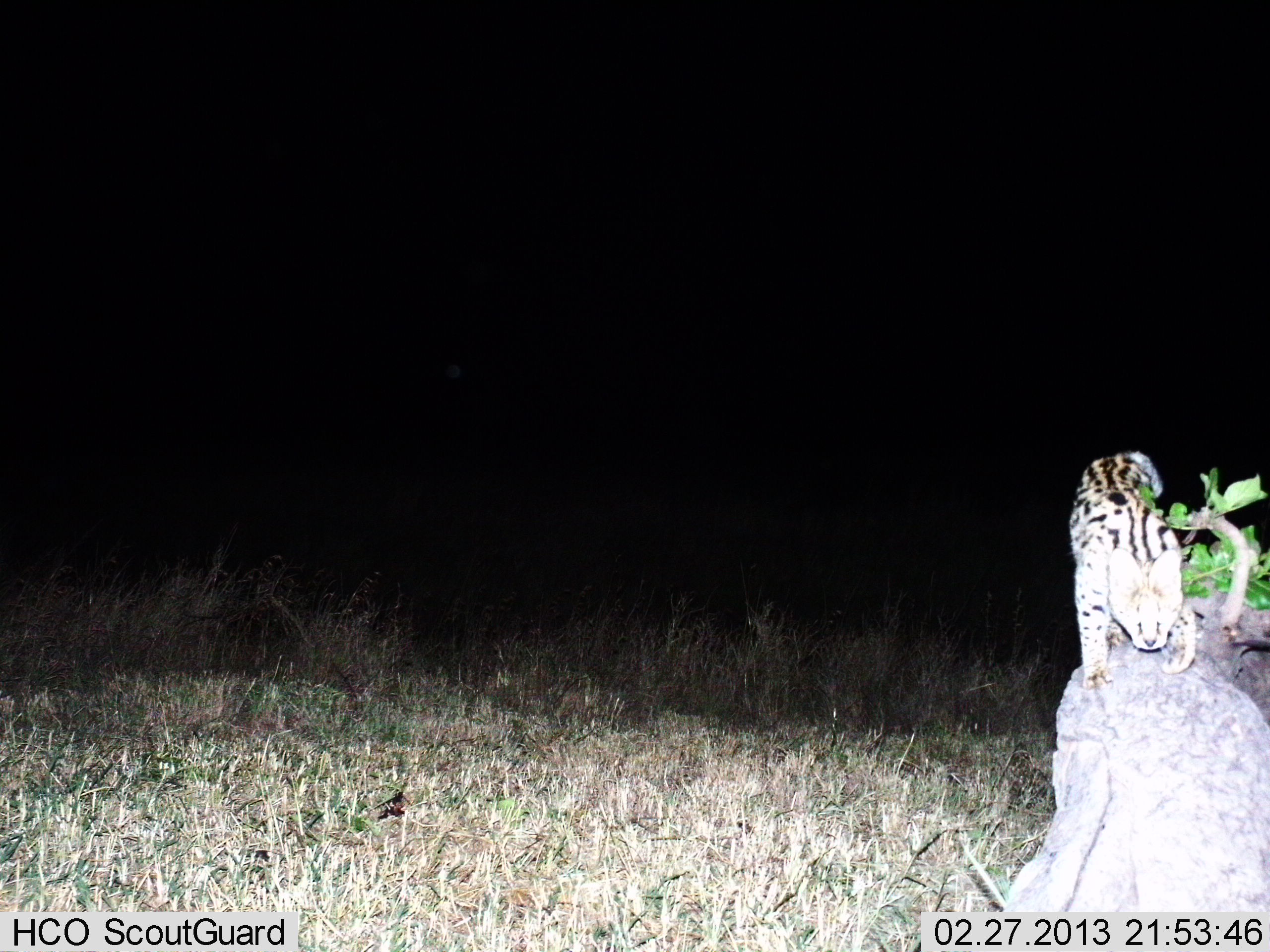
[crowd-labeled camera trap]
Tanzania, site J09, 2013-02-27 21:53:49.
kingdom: Animalia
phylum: Chordata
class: Mammalia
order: Carnivora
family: Felidae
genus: Leptailurus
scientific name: Leptailurus serval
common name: serval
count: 1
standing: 32%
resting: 0%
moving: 73%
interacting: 9%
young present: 0%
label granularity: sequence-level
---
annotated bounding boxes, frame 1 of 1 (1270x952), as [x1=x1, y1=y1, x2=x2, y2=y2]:
animal: [x1=1067, y1=449, x2=1200, y2=689]